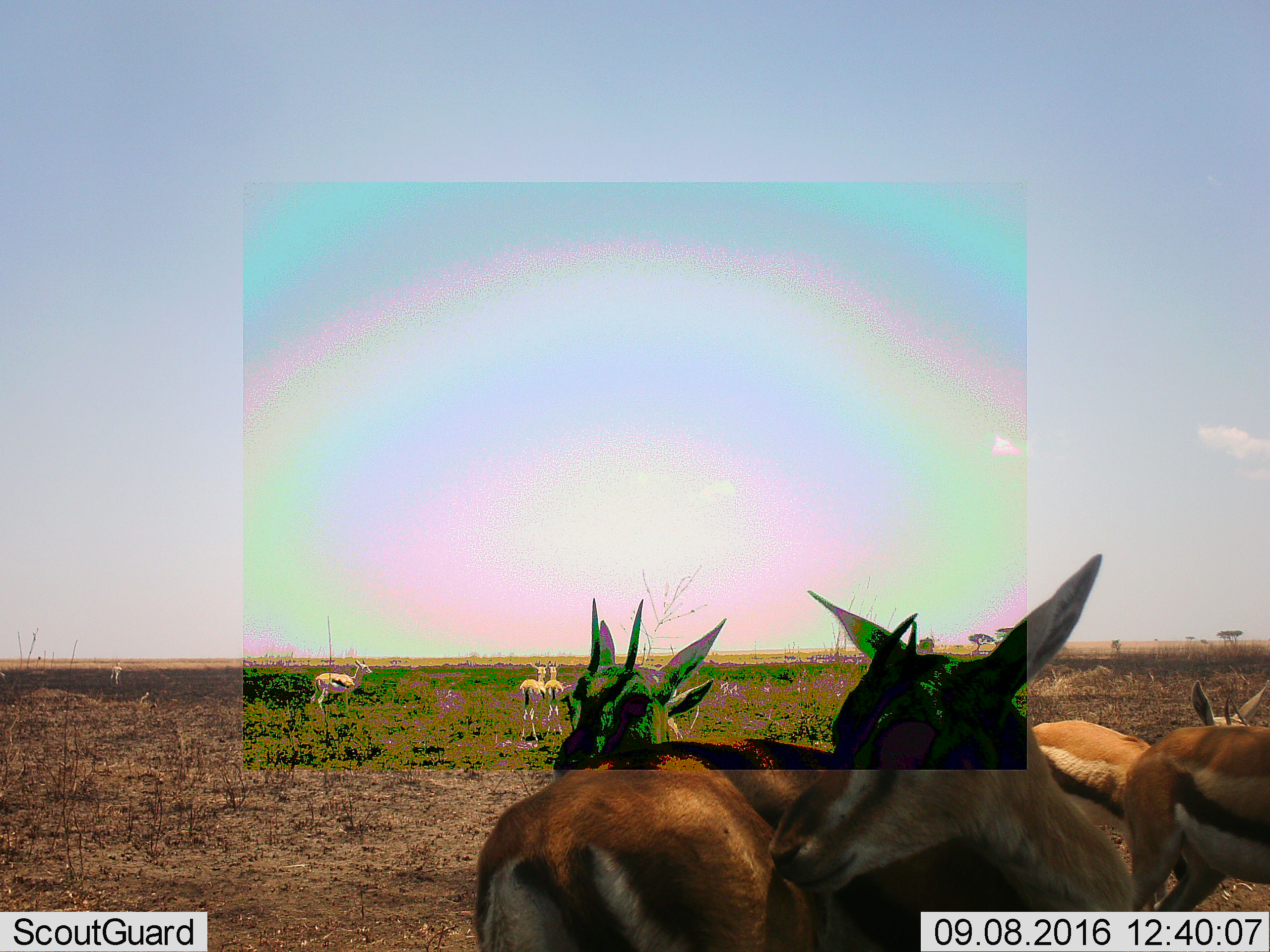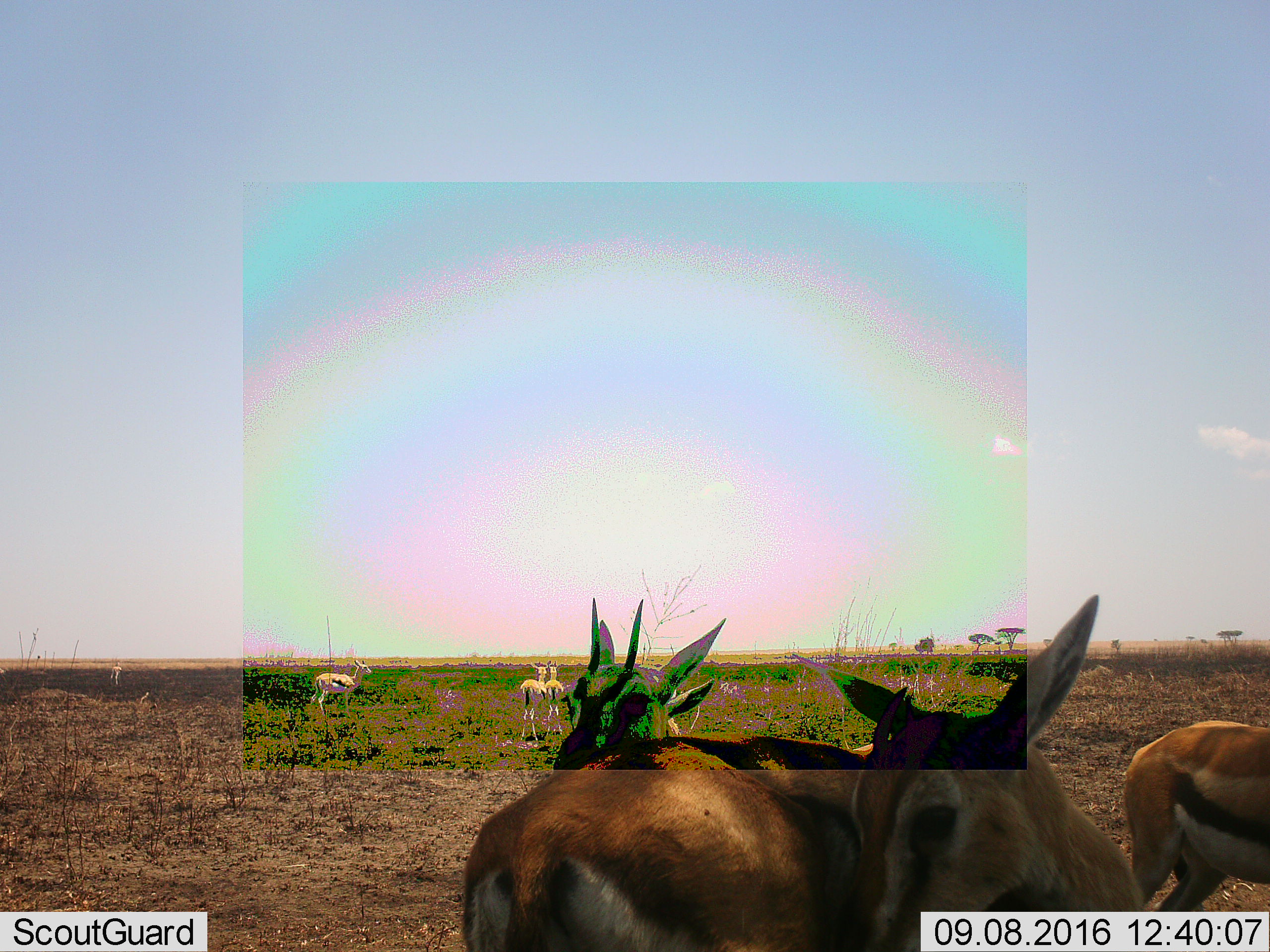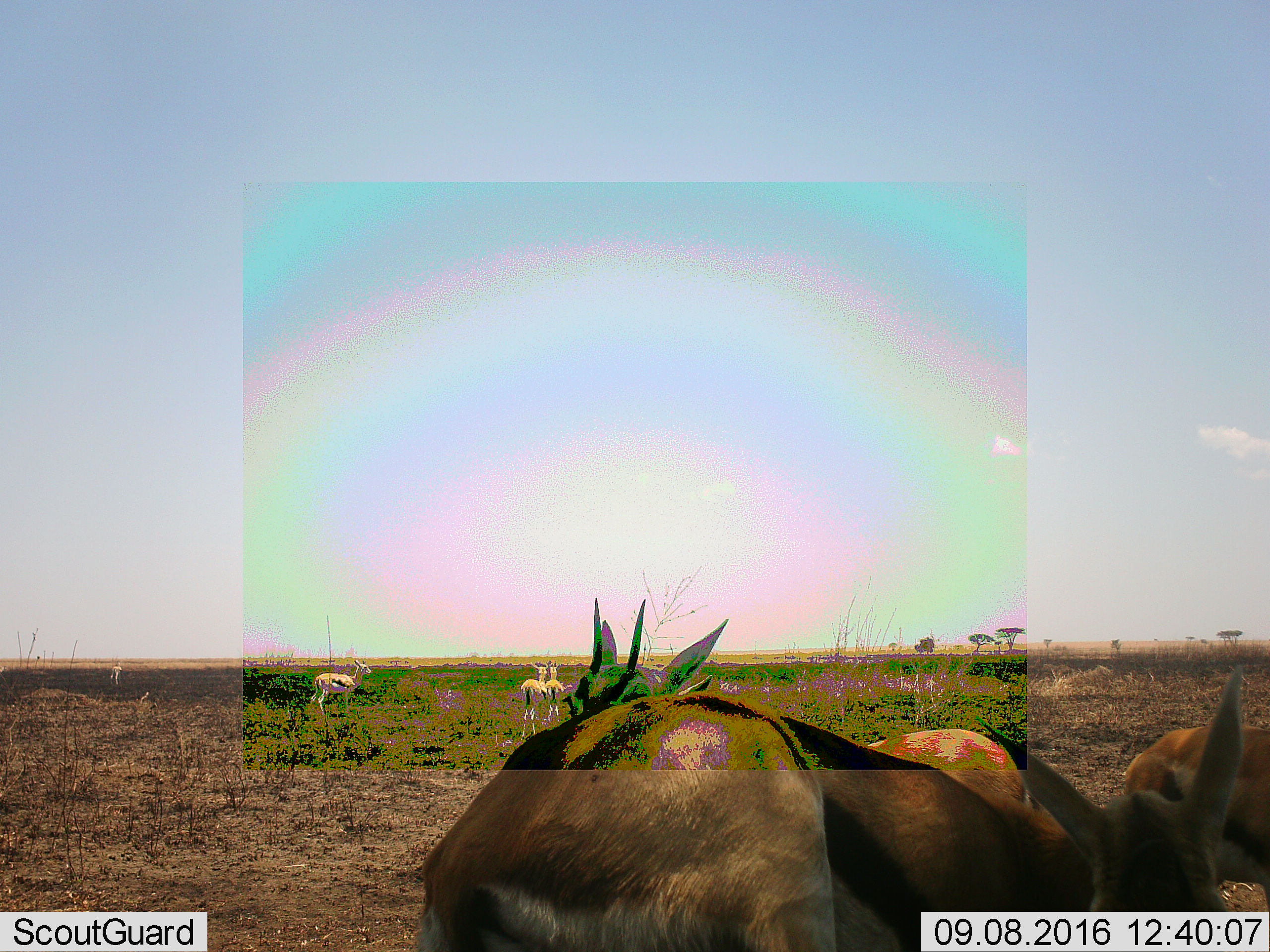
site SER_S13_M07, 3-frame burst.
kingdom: Animalia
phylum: Chordata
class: Mammalia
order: Artiodactyla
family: Bovidae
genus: Eudorcas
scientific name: Eudorcas thomsonii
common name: thomson's gazelle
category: gazellethomsons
Gazellethomsons (thomson's gazelle) (Eudorcas thomsonii), count 8. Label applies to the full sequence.